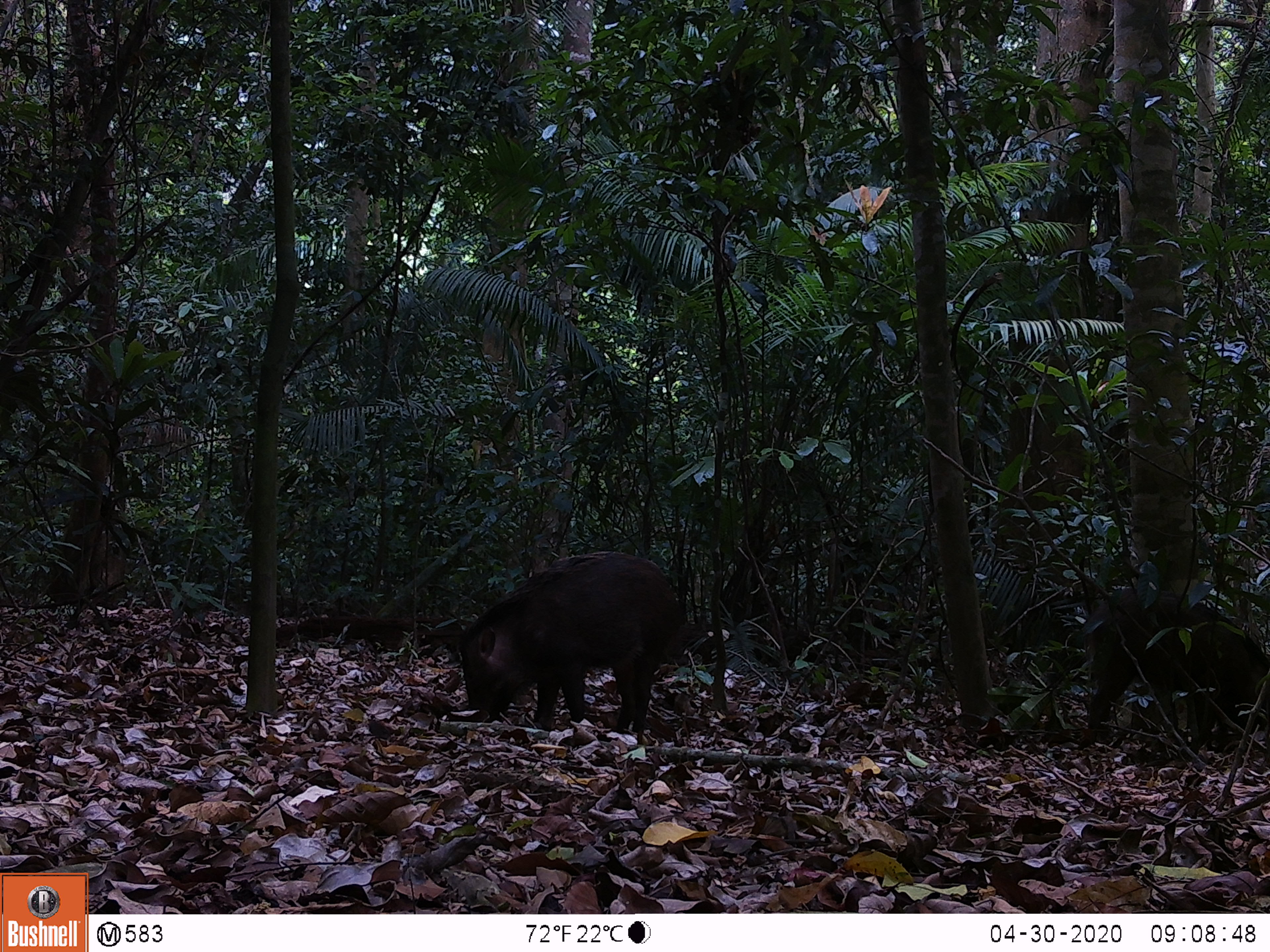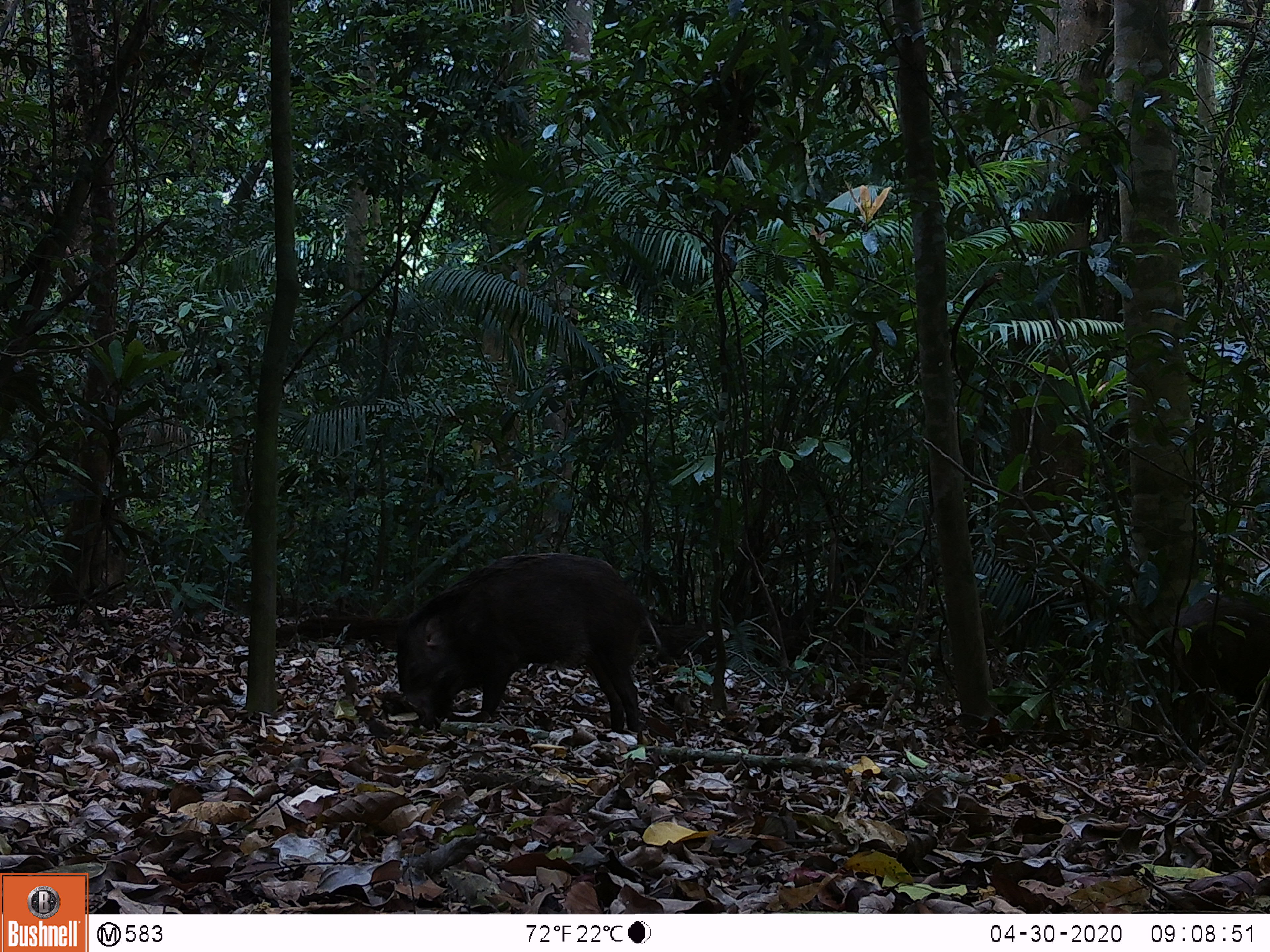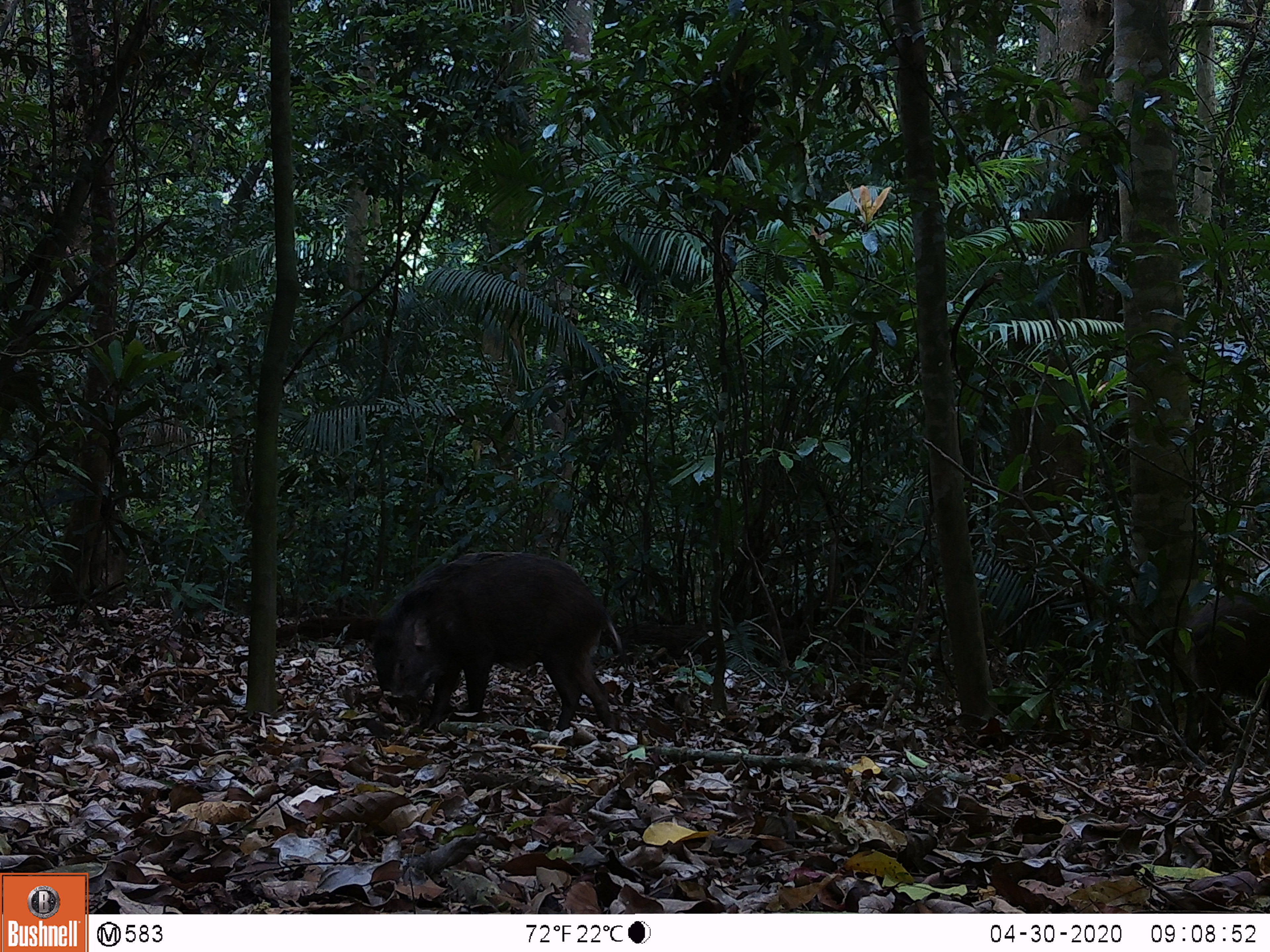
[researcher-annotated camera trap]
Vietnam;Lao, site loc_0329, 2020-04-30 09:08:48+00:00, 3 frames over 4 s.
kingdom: Animalia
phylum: Chordata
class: Mammalia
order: Artiodactyla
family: Suidae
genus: Sus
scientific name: Sus scrofa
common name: eurasian wild pig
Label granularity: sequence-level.